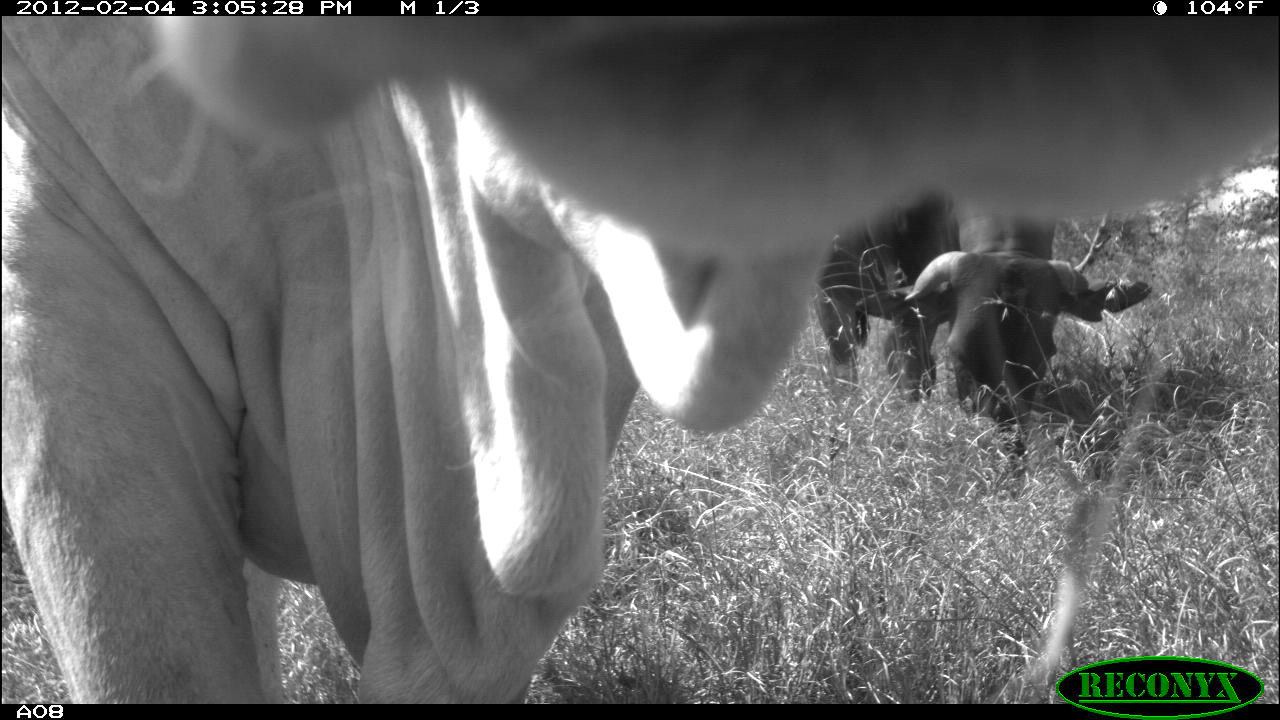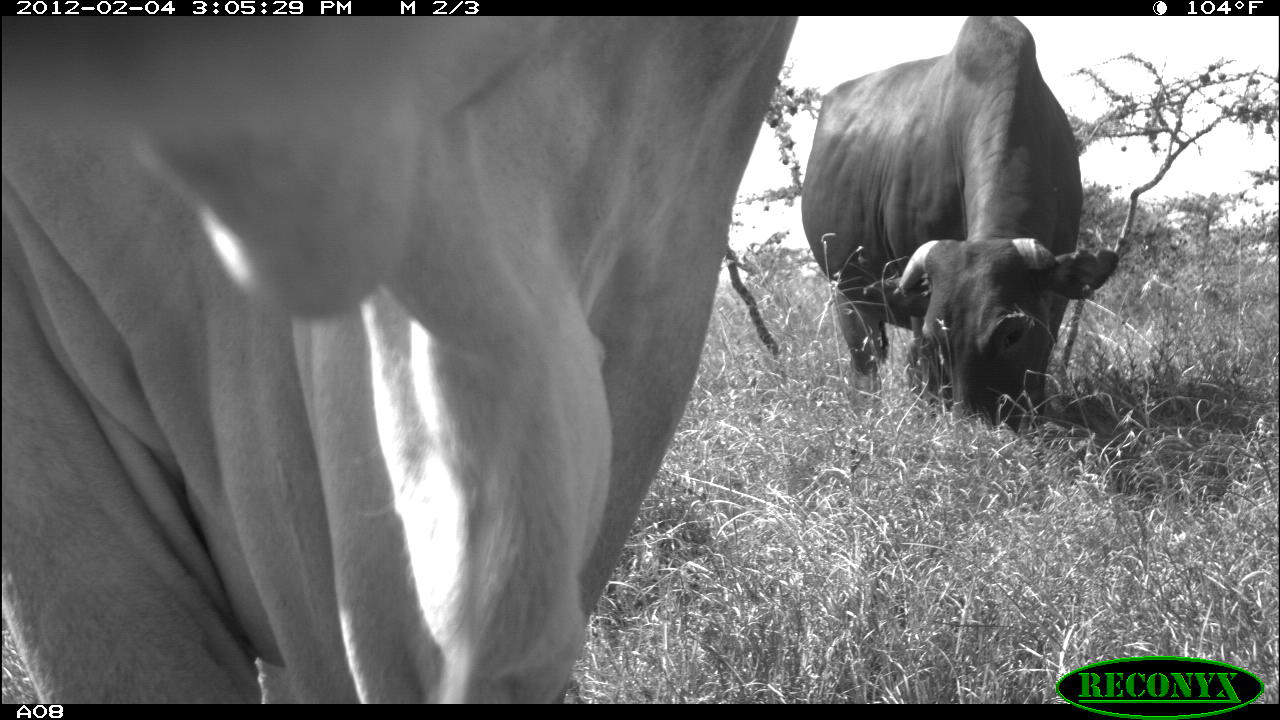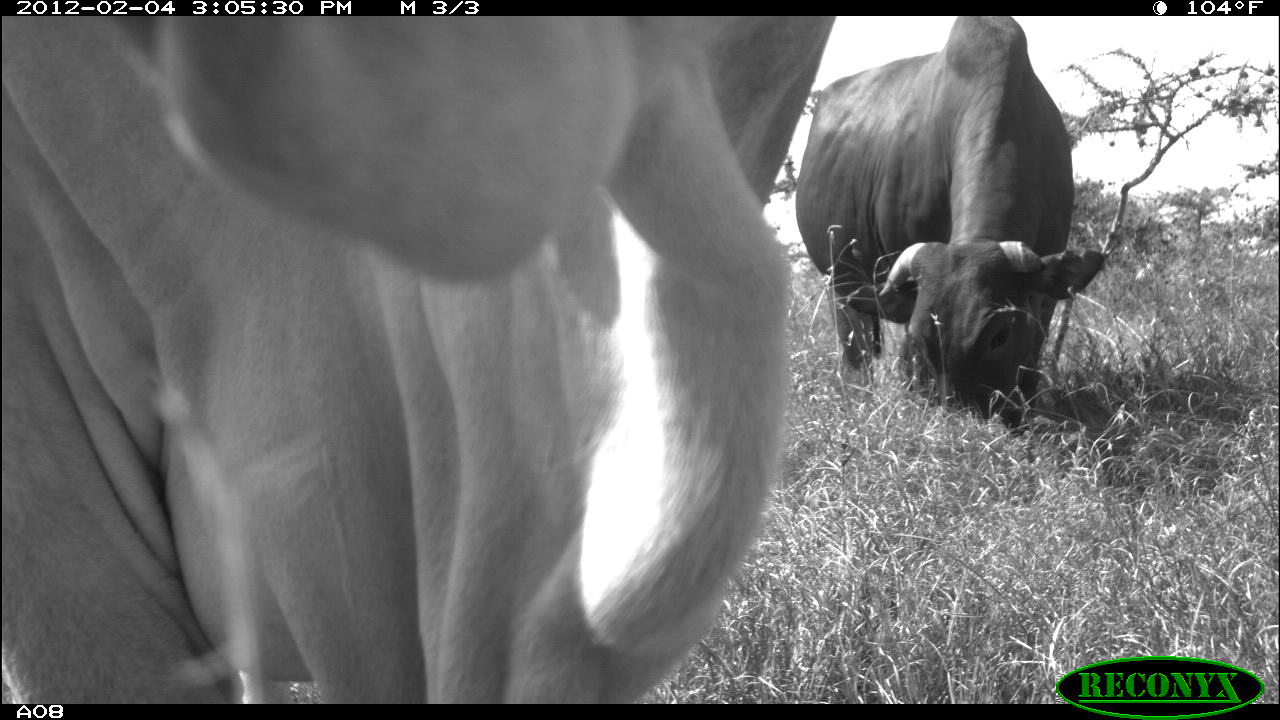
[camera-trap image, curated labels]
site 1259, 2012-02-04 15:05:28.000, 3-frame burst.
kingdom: Animalia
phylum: Chordata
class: Mammalia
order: Artiodactyla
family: Bovidae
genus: Bos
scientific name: Bos taurus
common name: domestic cattle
Bos taurus (domestic cattle), count 2.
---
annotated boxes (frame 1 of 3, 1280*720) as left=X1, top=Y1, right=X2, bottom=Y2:
bos taurus: left=0, top=27, right=1280, bottom=701; left=815, top=186, right=1151, bottom=476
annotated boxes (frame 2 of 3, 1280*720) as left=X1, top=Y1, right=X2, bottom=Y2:
bos taurus: left=2, top=16, right=798, bottom=702; left=797, top=16, right=1122, bottom=436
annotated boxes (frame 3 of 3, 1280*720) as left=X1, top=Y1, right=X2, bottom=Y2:
bos taurus: left=0, top=15, right=837, bottom=703; left=793, top=13, right=1105, bottom=435